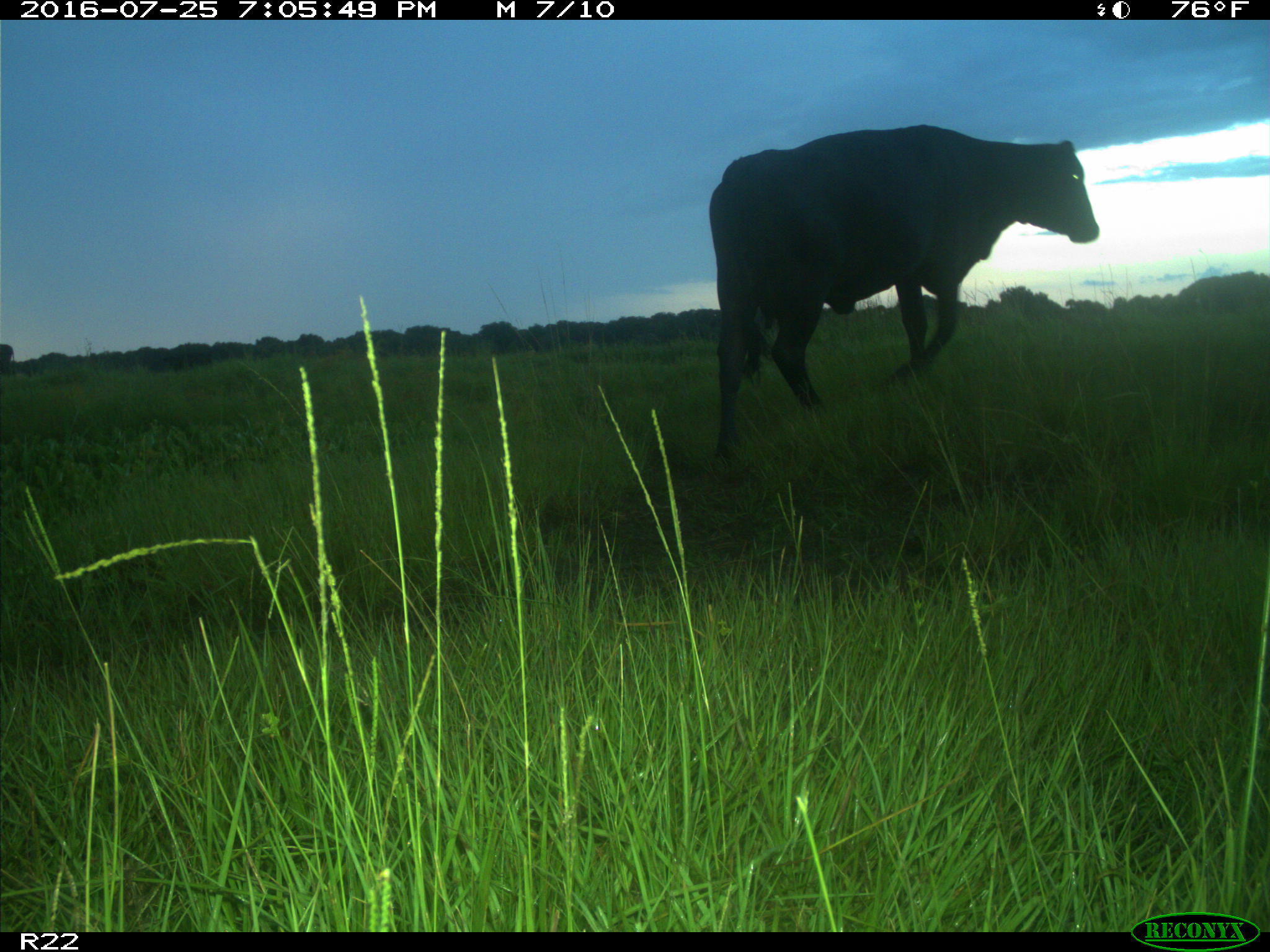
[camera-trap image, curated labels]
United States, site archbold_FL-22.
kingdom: Animalia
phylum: Chordata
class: Mammalia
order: Artiodactyla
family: Bovidae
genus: Bos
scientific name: Bos taurus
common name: domestic cow